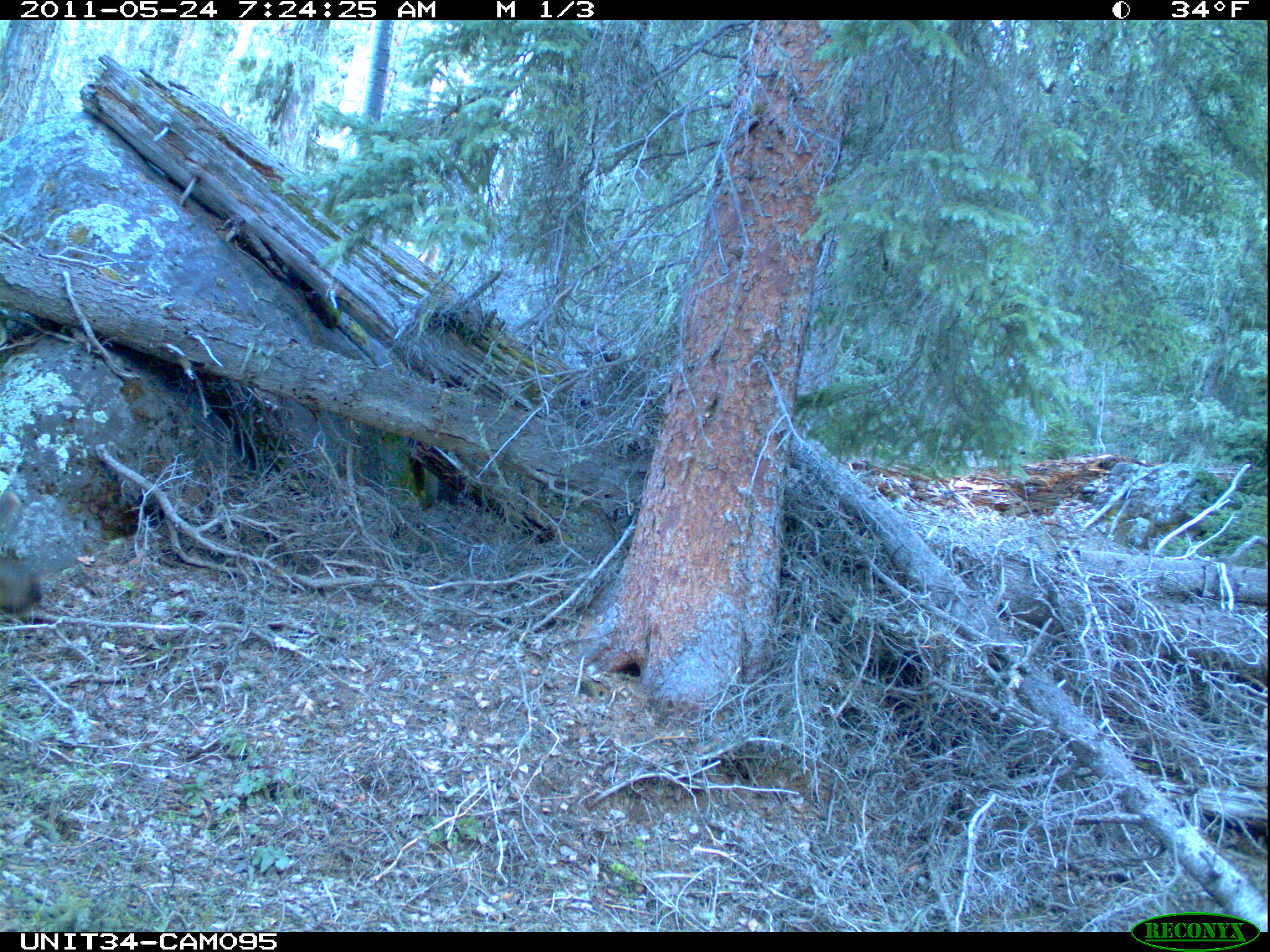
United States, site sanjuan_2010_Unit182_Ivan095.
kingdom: Animalia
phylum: Chordata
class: Mammalia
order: Artiodactyla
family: Cervidae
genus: Cervus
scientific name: Cervus elaphus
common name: red deer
Cervus elaphus (red deer).